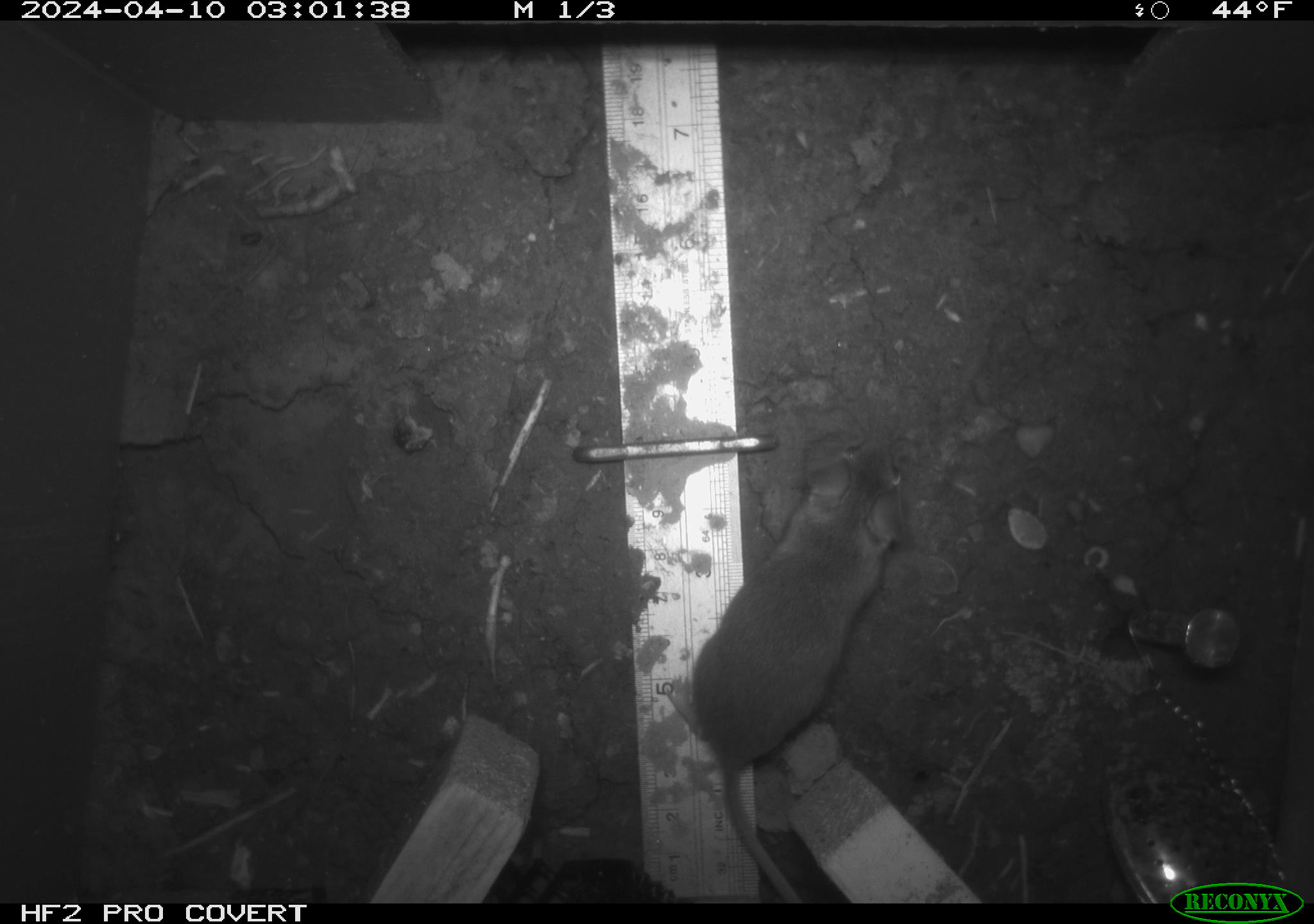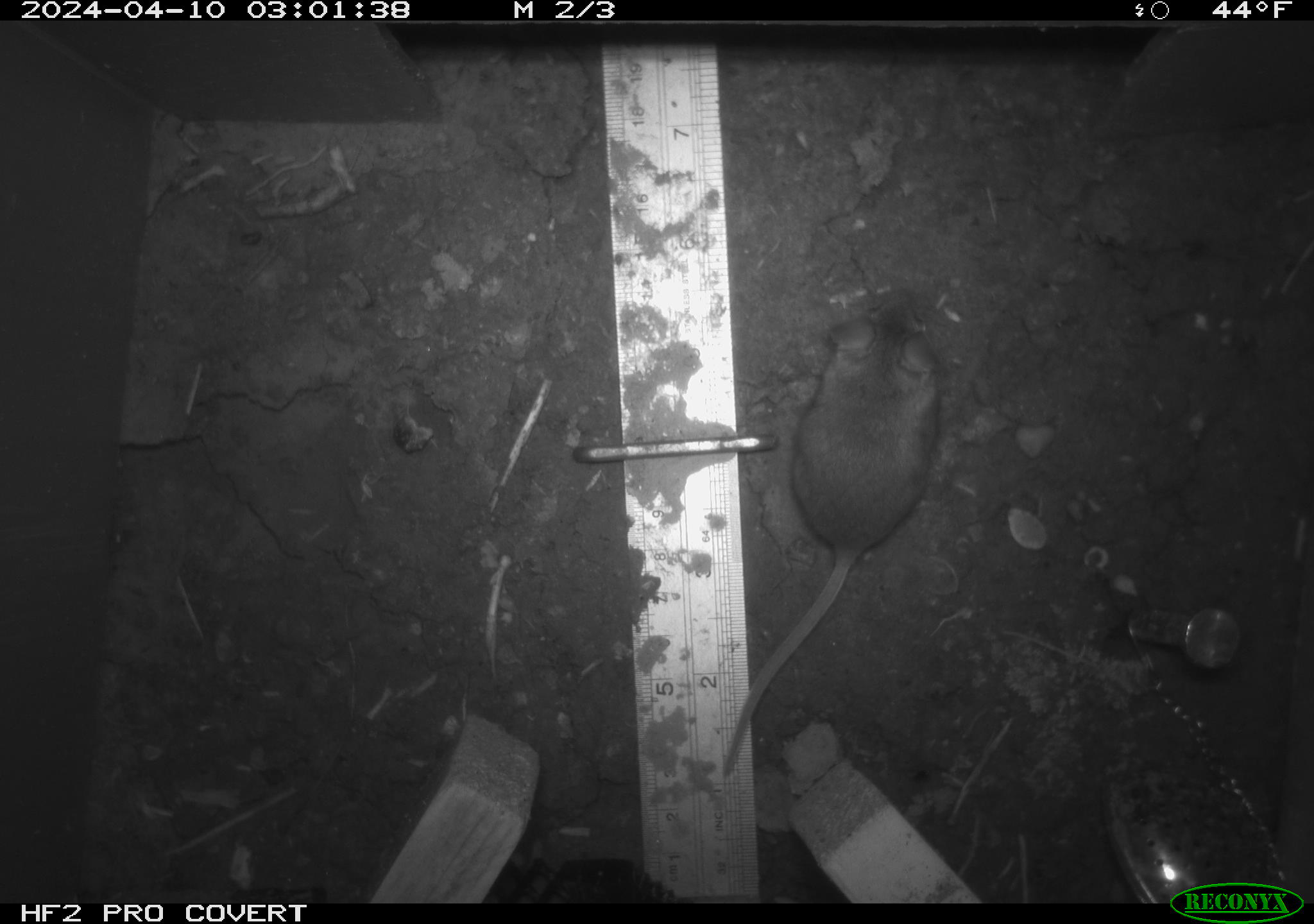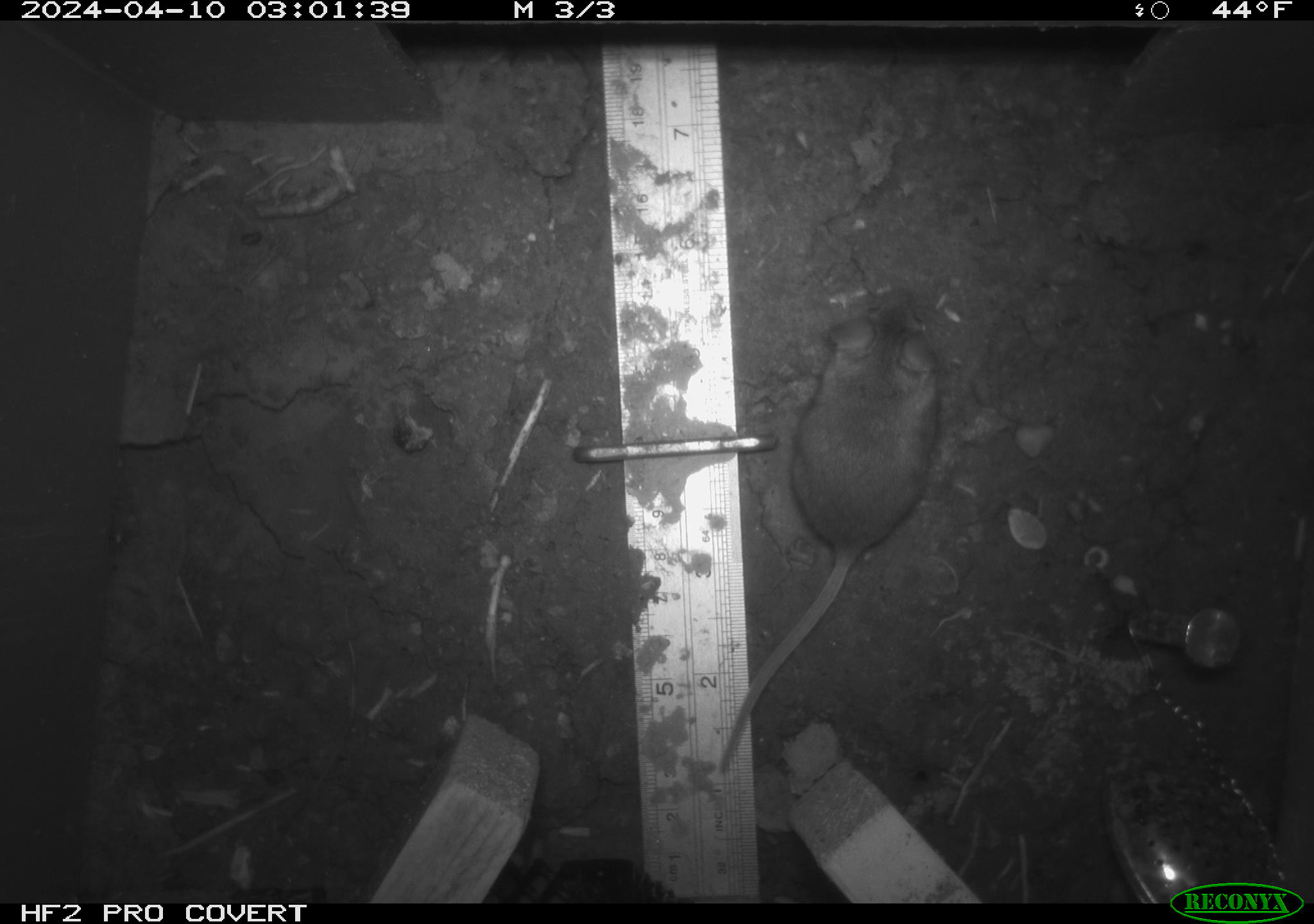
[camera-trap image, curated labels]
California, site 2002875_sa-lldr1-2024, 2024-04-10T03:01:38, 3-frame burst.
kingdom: Animalia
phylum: Chordata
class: Mammalia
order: Rodentia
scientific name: Rodentia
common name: mouse species